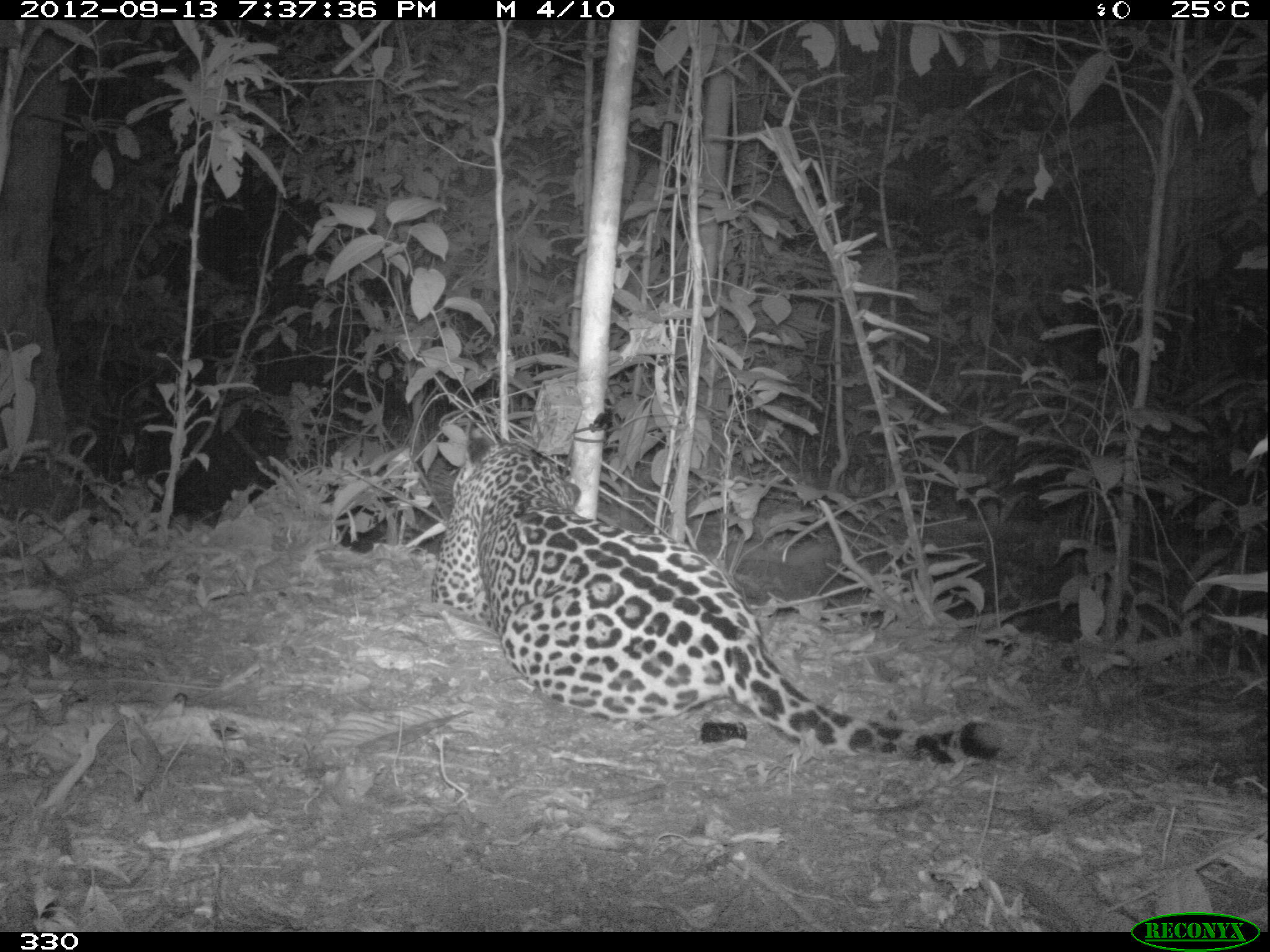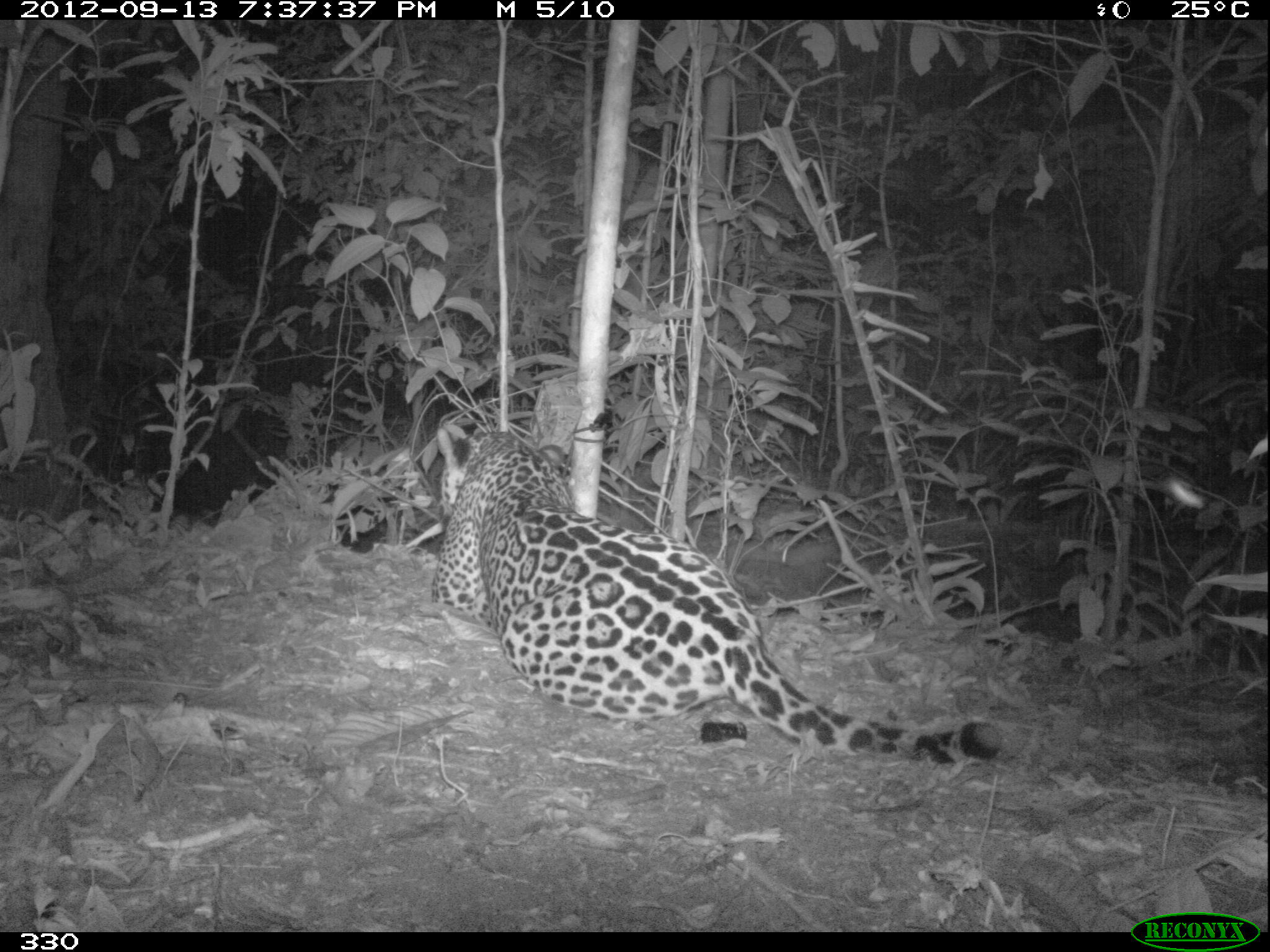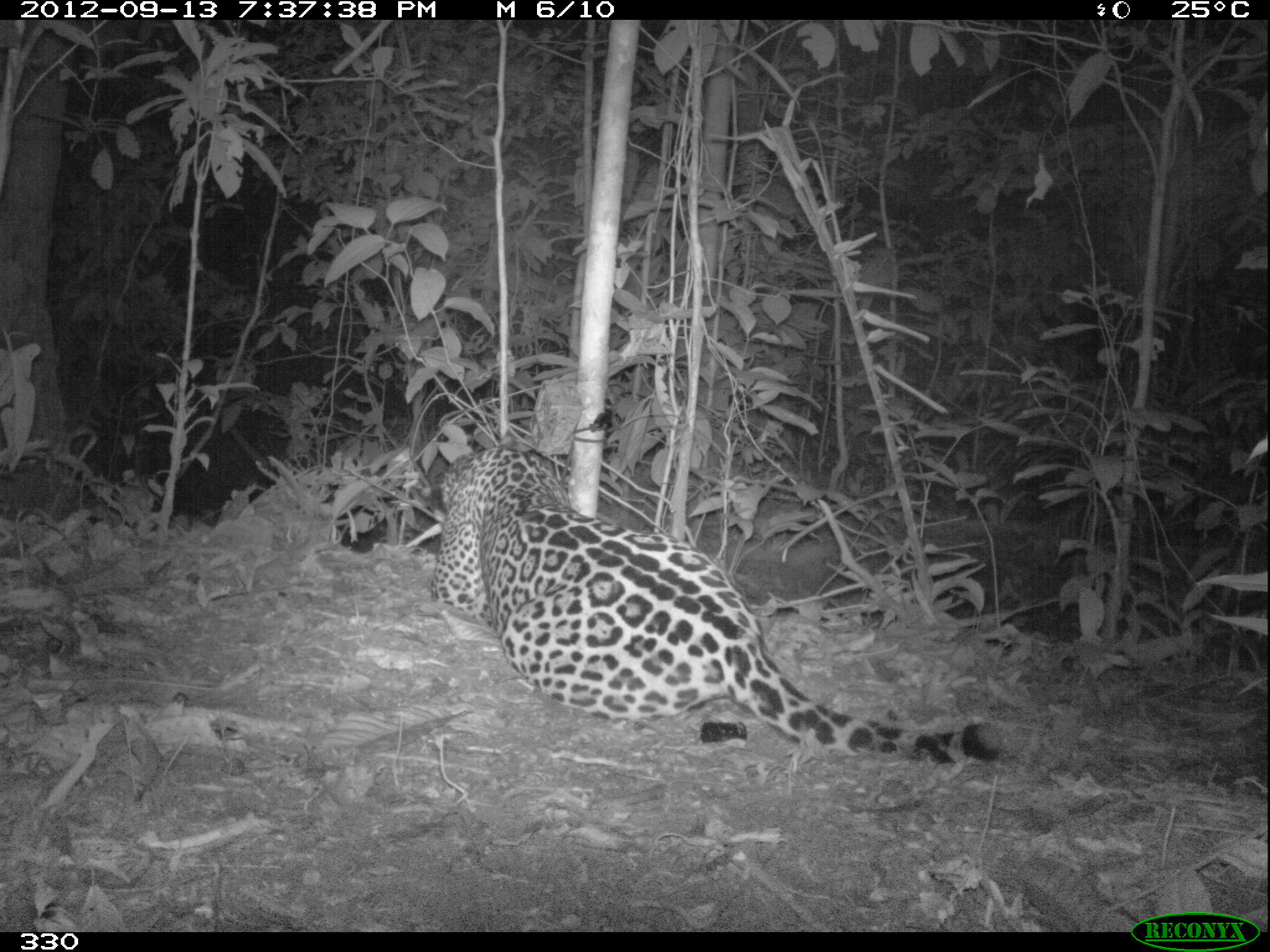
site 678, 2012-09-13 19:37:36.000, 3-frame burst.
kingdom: Animalia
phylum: Chordata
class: Mammalia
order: Carnivora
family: Felidae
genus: Panthera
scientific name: Panthera onca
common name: jaguar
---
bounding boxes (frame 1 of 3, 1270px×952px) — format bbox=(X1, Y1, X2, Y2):
panthera onca: bbox=(430, 435, 1003, 765)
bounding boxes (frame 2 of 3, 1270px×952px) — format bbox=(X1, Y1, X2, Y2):
panthera onca: bbox=(430, 423, 1002, 767)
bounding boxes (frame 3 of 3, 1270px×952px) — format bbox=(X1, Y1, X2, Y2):
panthera onca: bbox=(409, 444, 1003, 764)